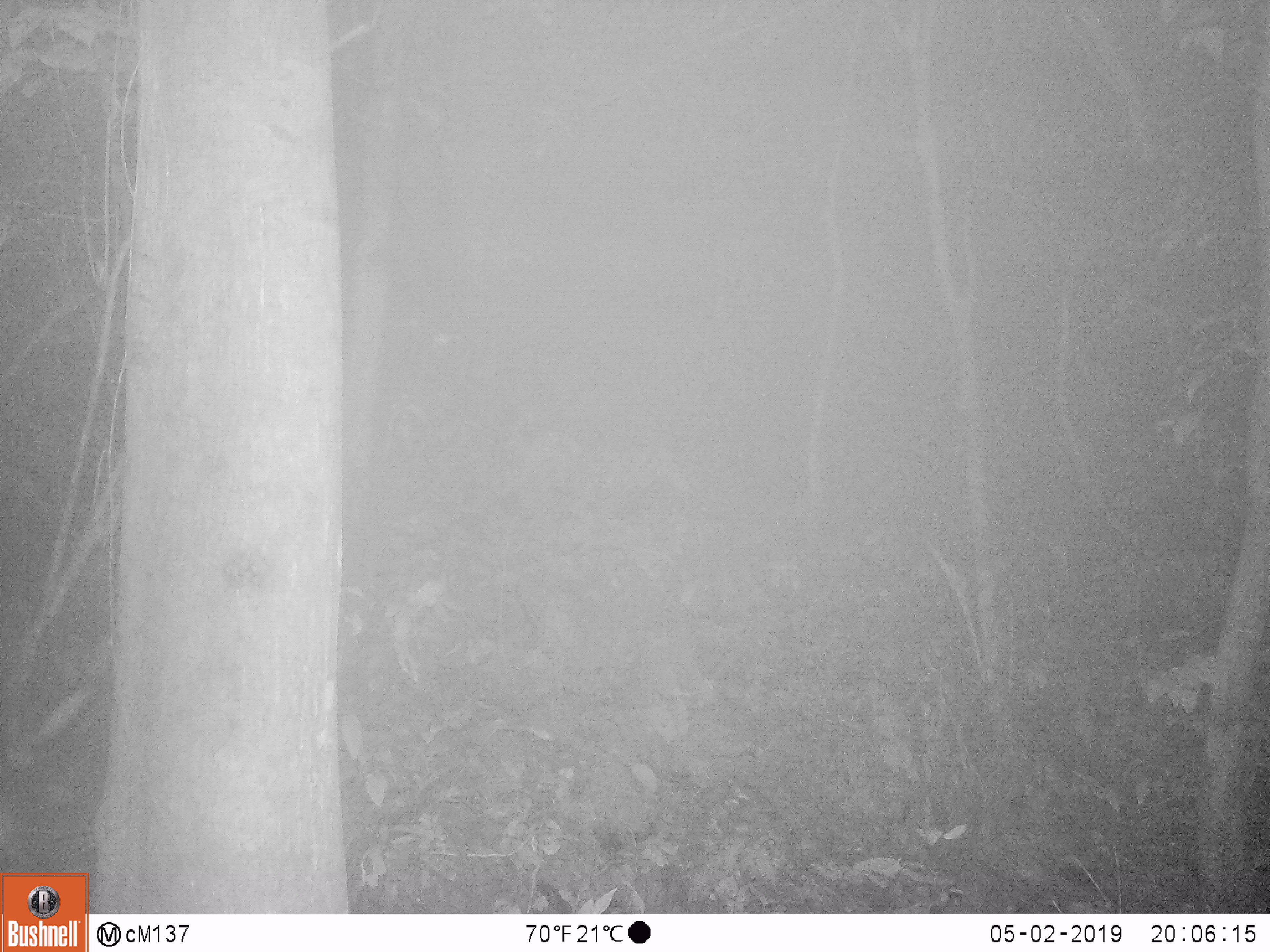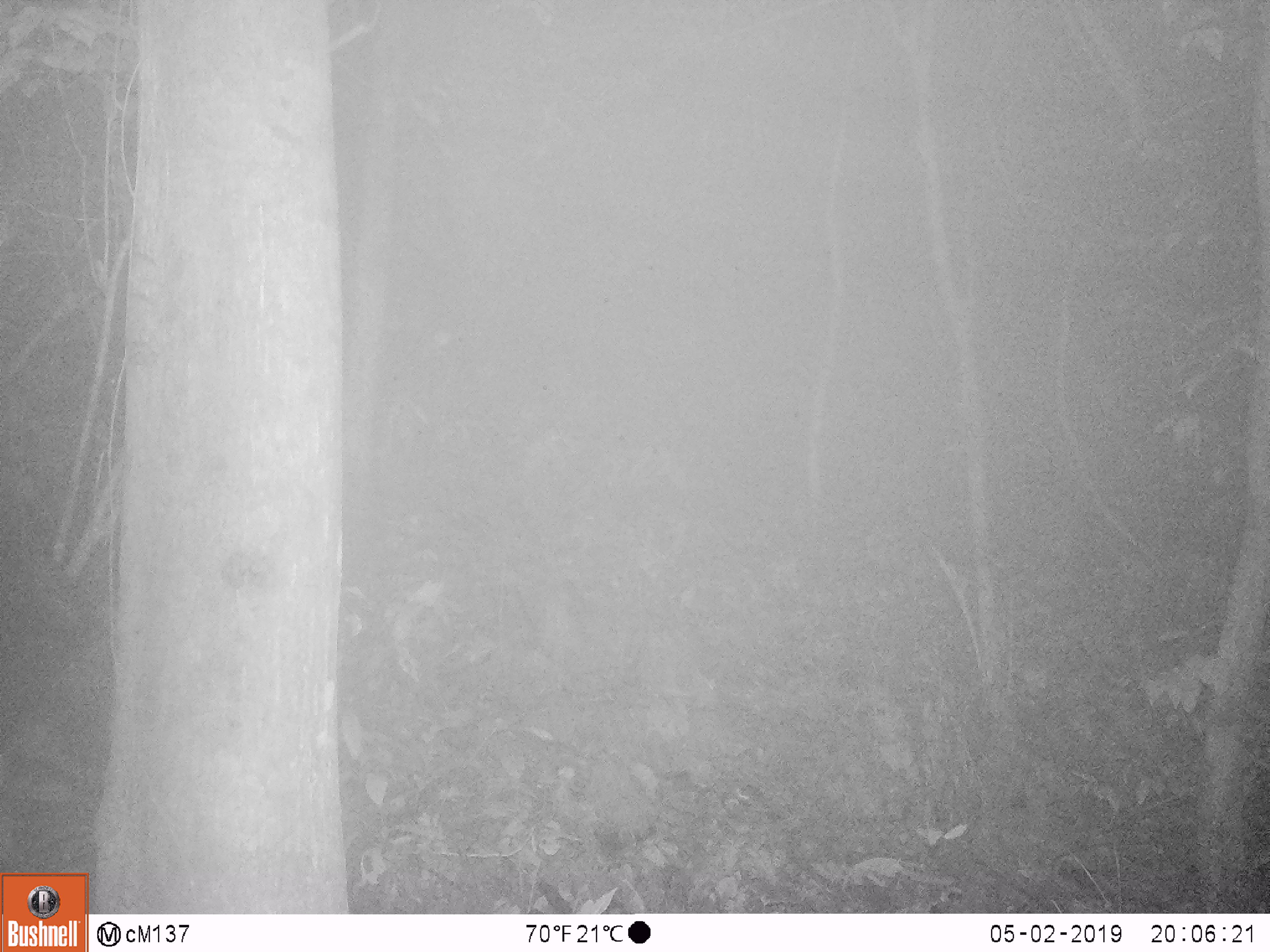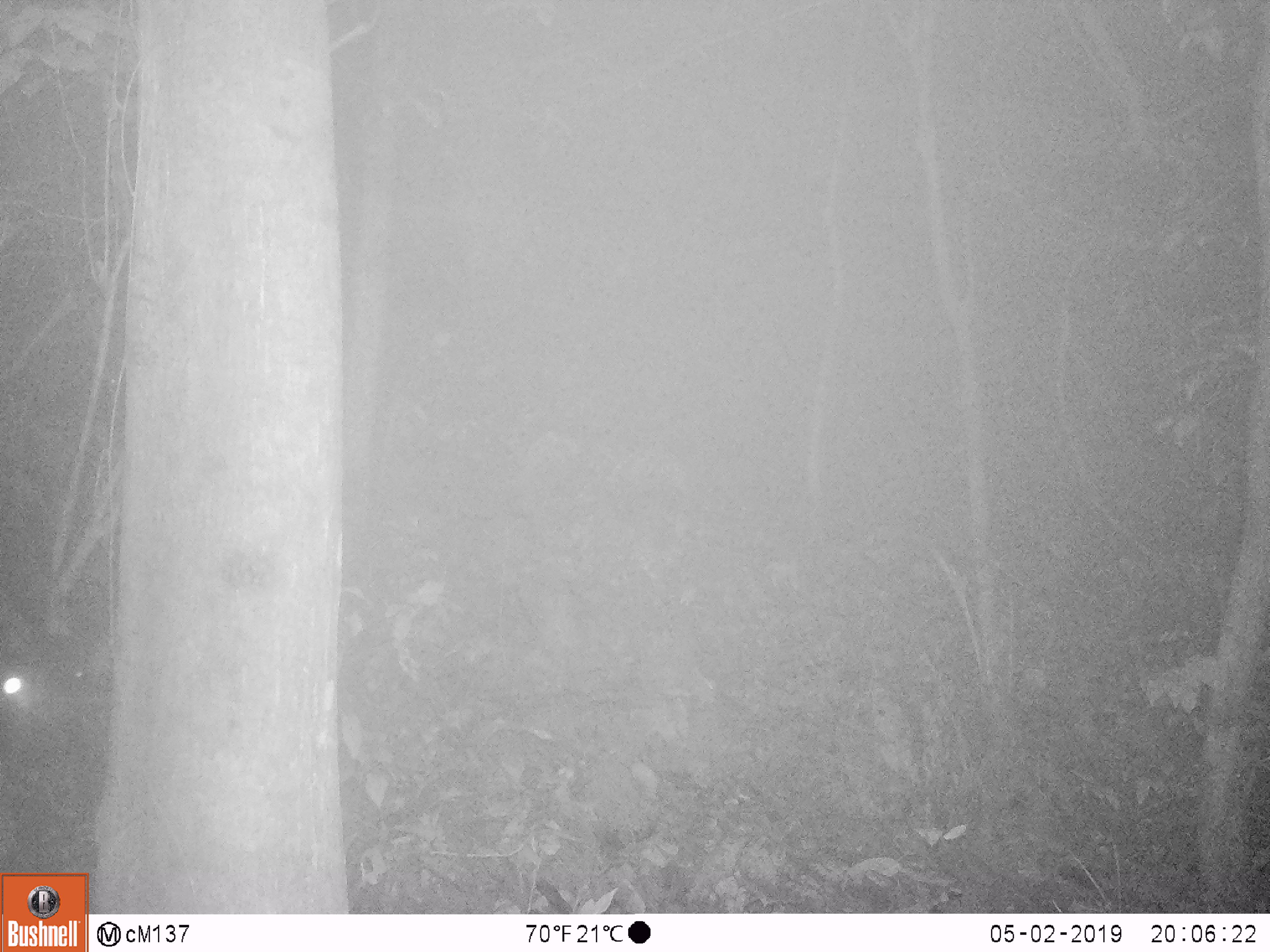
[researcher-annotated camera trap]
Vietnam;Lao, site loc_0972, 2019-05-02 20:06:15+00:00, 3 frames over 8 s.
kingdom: Animalia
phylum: Chordata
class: Mammalia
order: Artiodactyla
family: Bovidae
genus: Capricornis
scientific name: Capricornis sumatraensis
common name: chinese serow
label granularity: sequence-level